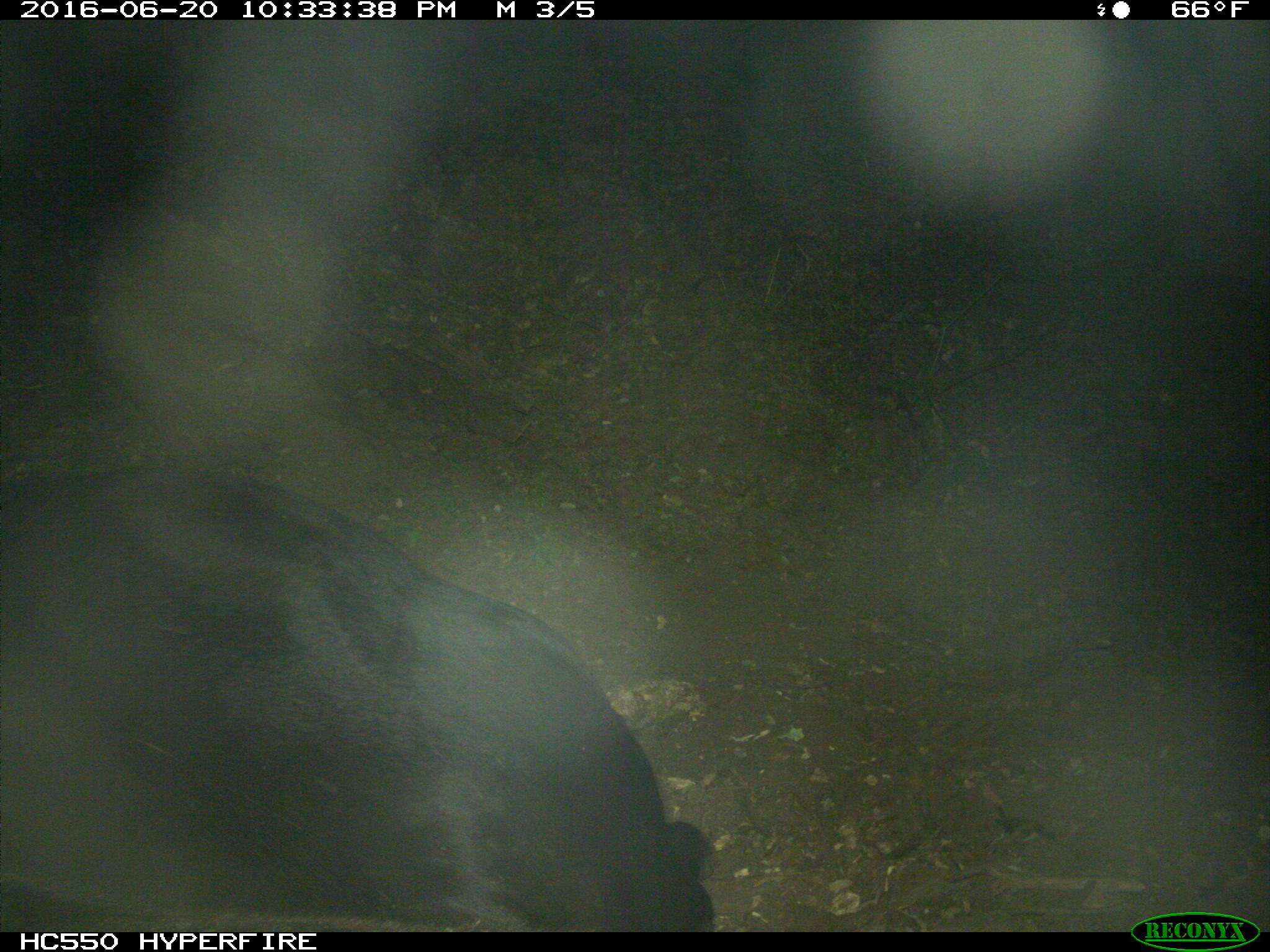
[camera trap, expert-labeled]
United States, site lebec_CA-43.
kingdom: Animalia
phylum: Chordata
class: Mammalia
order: Artiodactyla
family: Bovidae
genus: Bos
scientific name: Bos taurus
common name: domestic cow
Bos taurus (domestic cow).